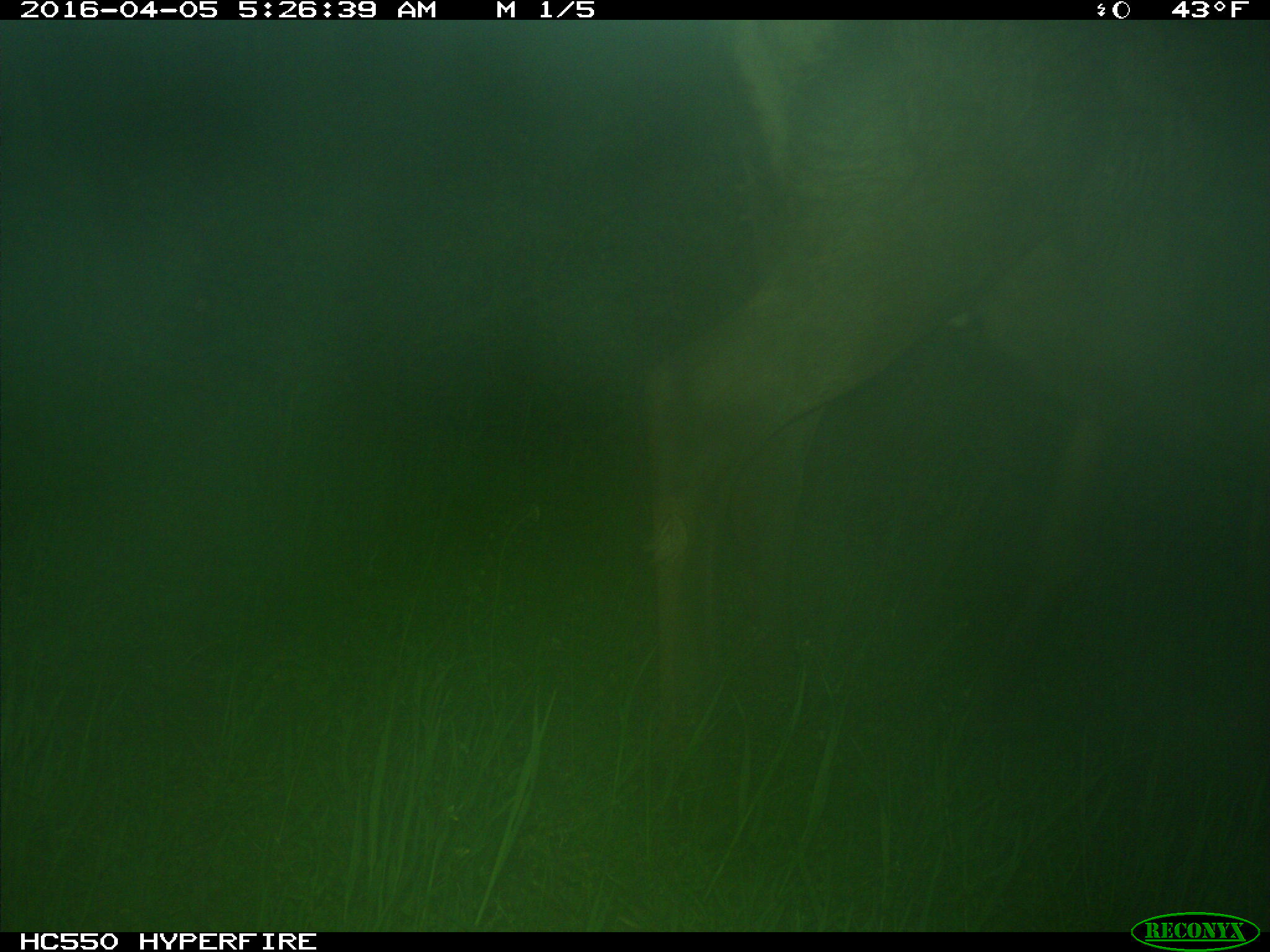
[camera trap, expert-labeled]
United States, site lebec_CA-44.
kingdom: Animalia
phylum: Chordata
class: Mammalia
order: Artiodactyla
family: Cervidae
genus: Cervus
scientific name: Cervus canadensis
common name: elk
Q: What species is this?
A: Cervus canadensis (elk).